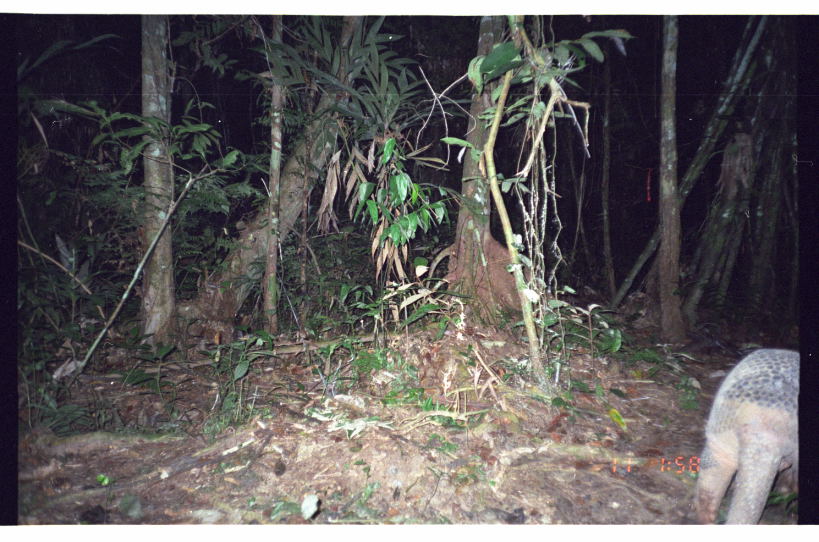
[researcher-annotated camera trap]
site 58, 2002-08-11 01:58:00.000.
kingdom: Animalia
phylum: Chordata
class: Mammalia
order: Cingulata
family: Chlamyphoridae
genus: Priodontes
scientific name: Priodontes maximus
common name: giant armadillo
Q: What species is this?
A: Priodontes maximus (giant armadillo).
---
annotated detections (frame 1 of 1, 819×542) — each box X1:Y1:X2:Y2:
priodontes maximus: 692:347:798:525